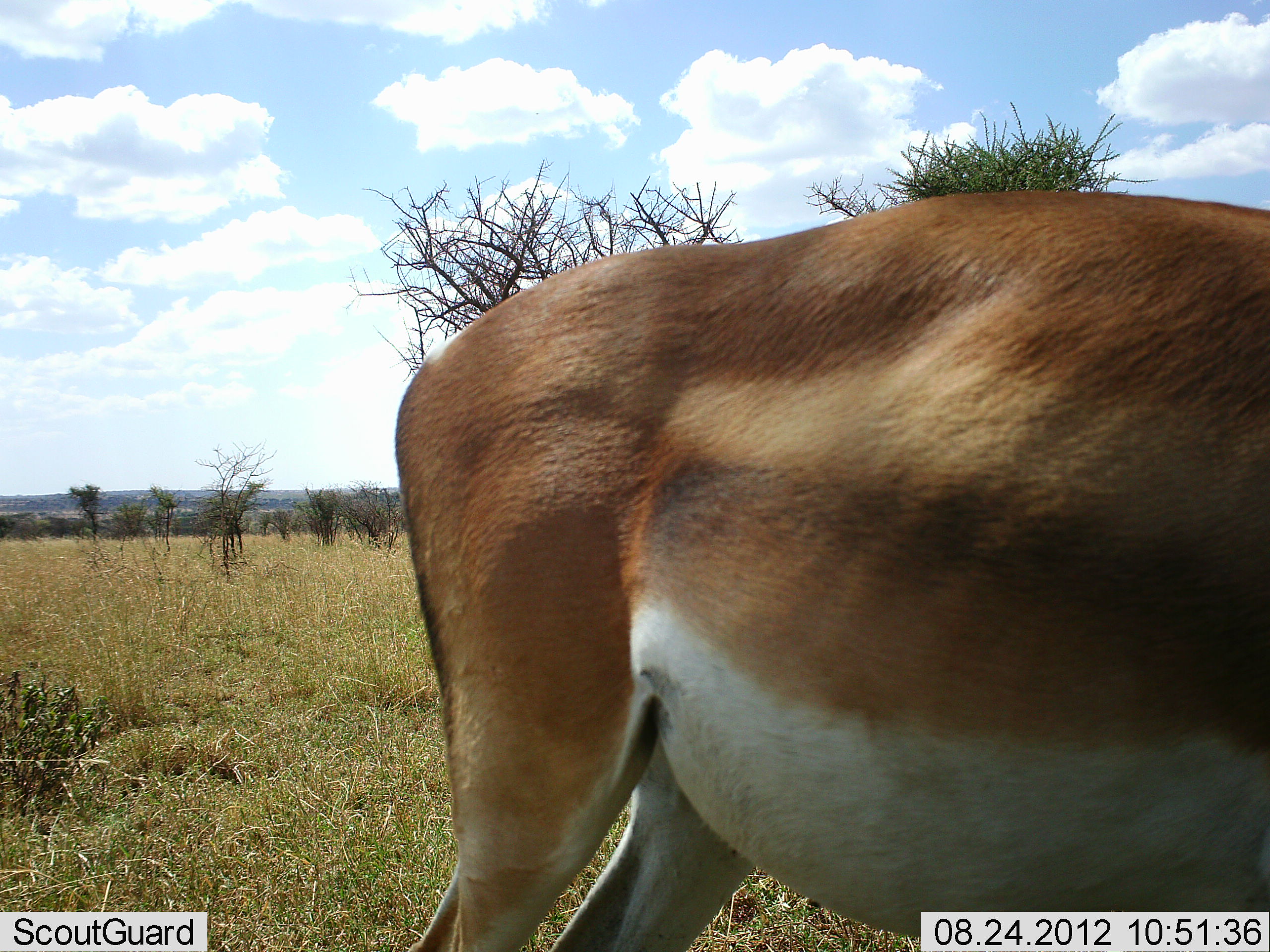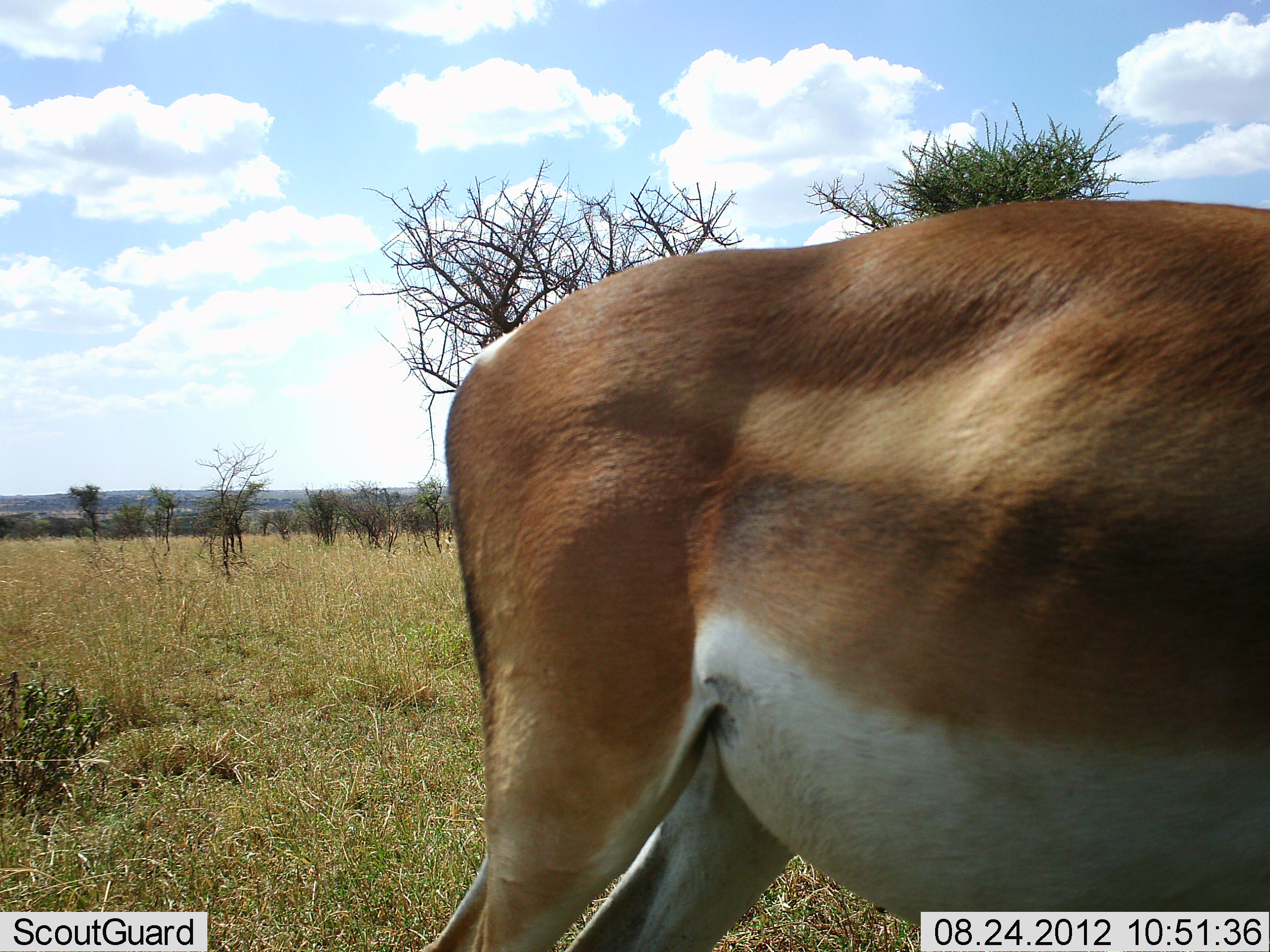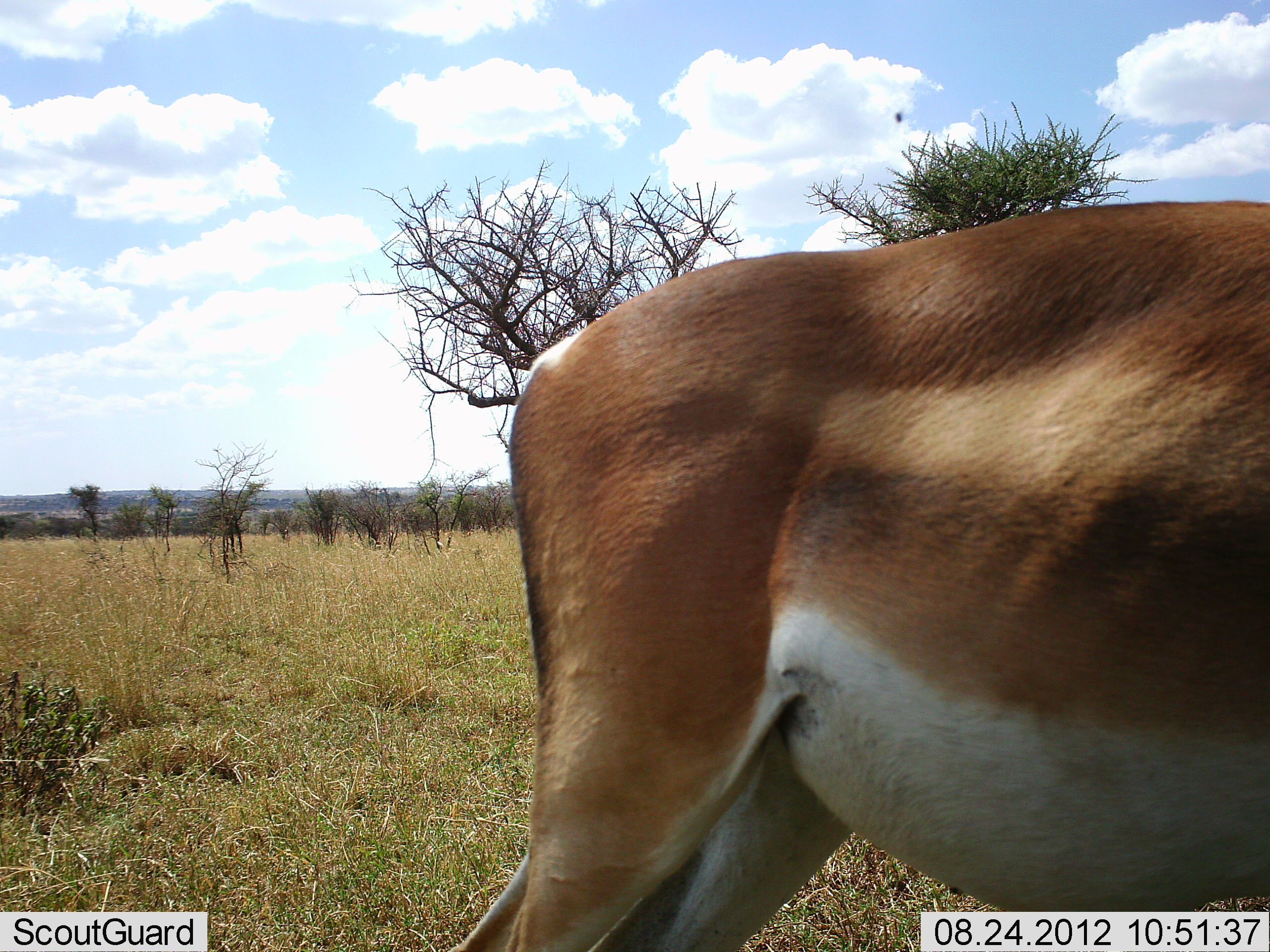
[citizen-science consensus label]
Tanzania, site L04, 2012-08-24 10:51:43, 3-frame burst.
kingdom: Animalia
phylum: Chordata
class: Mammalia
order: Artiodactyla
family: Bovidae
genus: Nanger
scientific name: Nanger granti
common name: grant's gazelle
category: gazellegrants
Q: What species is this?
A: Gazellegrants (grant's gazelle) (Nanger granti).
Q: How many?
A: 1.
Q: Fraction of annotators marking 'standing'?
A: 100%.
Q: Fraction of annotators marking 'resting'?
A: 0%.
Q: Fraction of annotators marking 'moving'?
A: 0%.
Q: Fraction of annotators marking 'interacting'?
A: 0%.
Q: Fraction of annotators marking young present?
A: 0%.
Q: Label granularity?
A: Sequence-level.